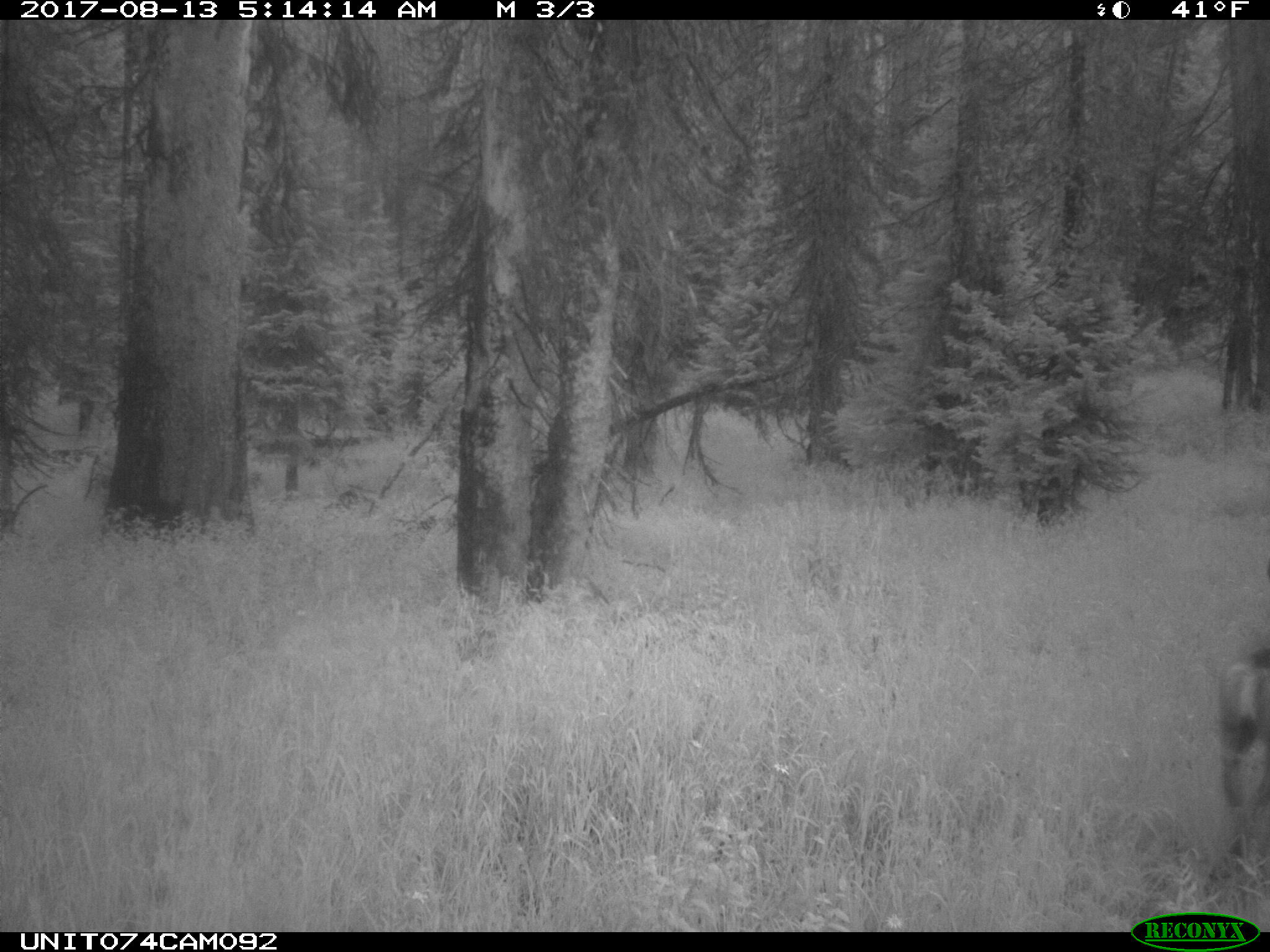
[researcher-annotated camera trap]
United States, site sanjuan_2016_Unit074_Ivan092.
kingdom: Animalia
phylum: Chordata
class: Mammalia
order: Artiodactyla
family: Cervidae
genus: Odocoileus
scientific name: Odocoileus hemionus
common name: mule deer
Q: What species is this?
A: Odocoileus hemionus (mule deer).